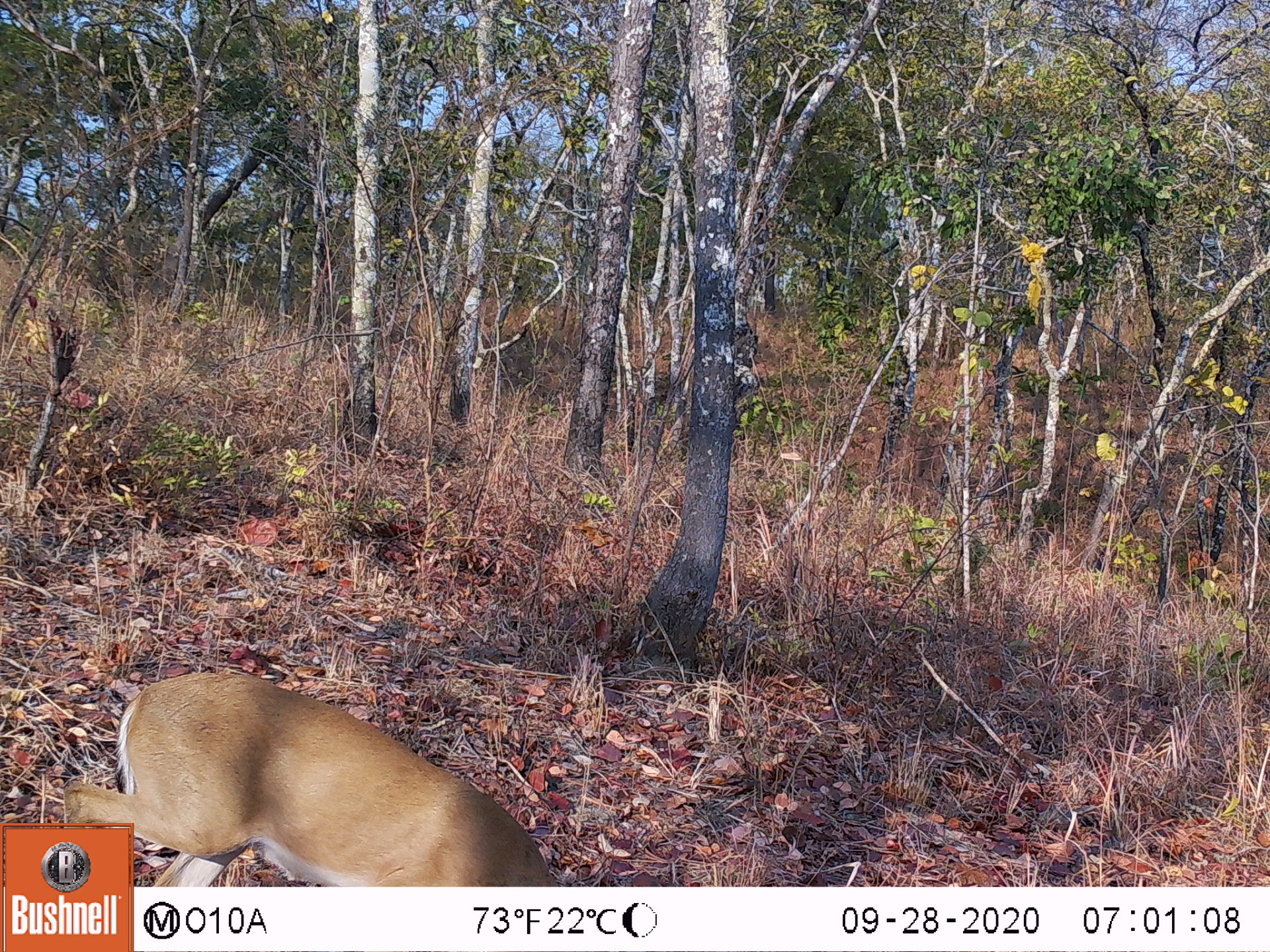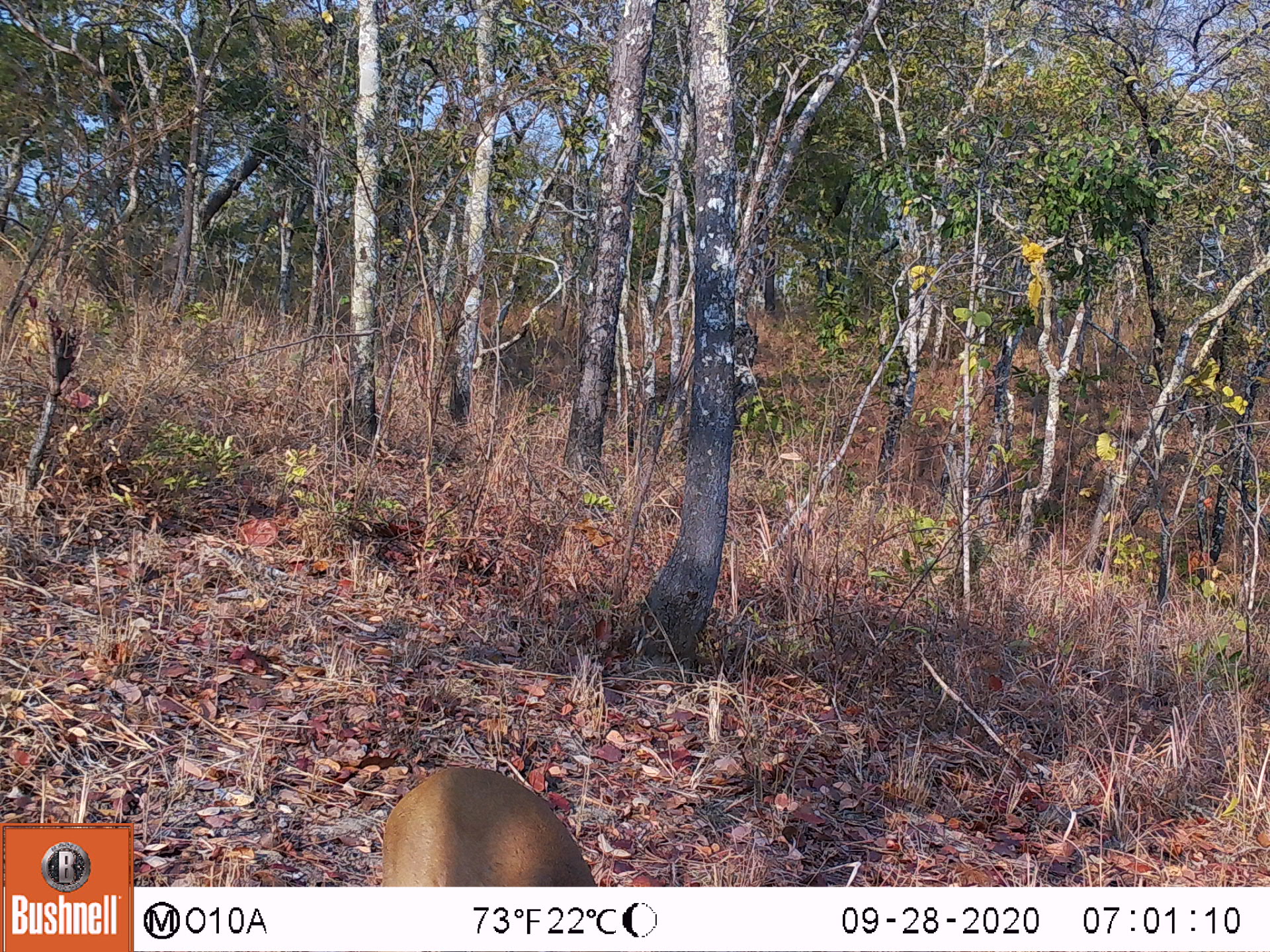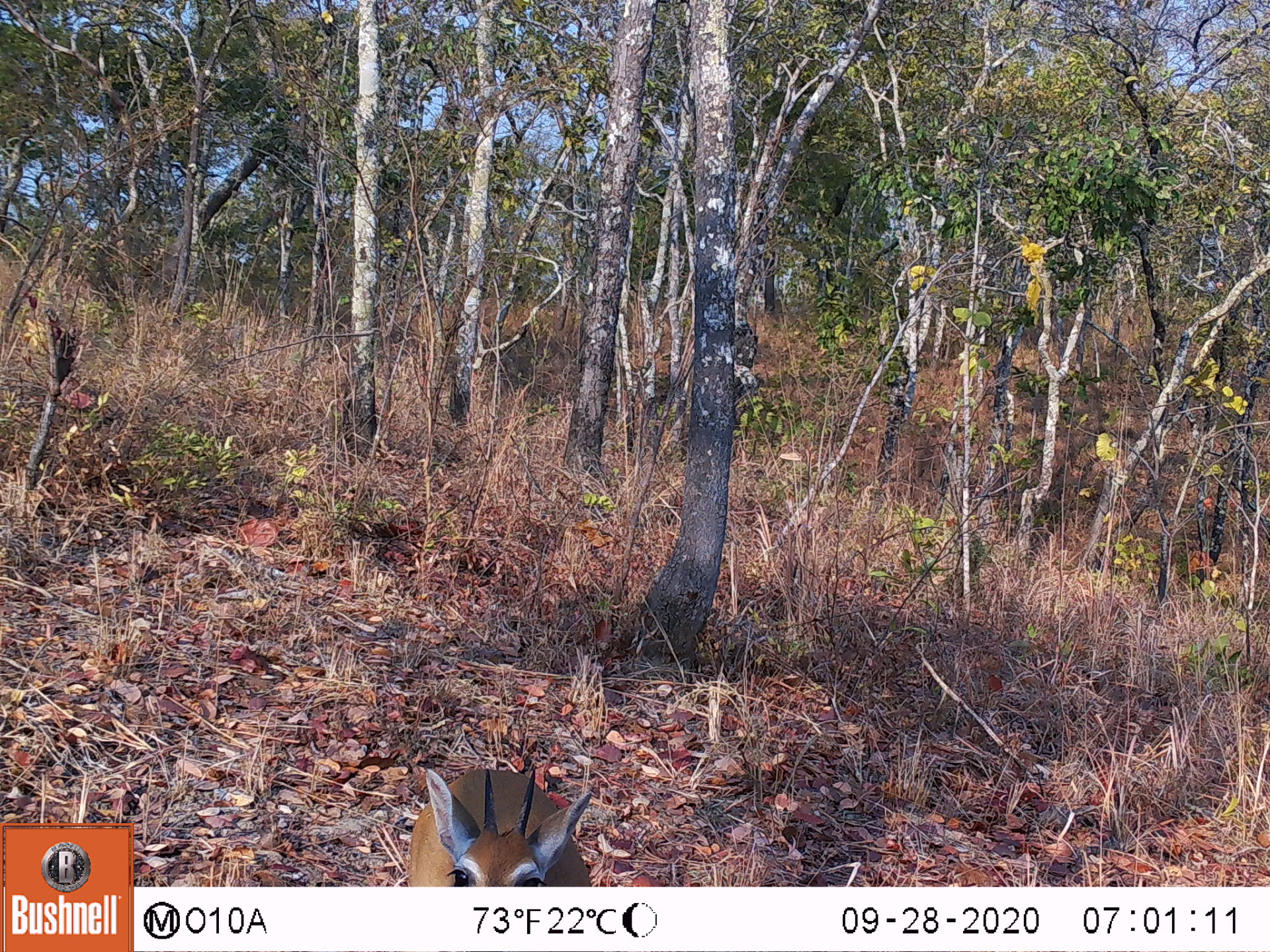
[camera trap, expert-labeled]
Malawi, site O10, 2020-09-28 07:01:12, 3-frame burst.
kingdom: Animalia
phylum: Chordata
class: Mammalia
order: Artiodactyla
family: Bovidae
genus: Sylvicapra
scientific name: Sylvicapra grimmia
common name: common duiker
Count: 1.